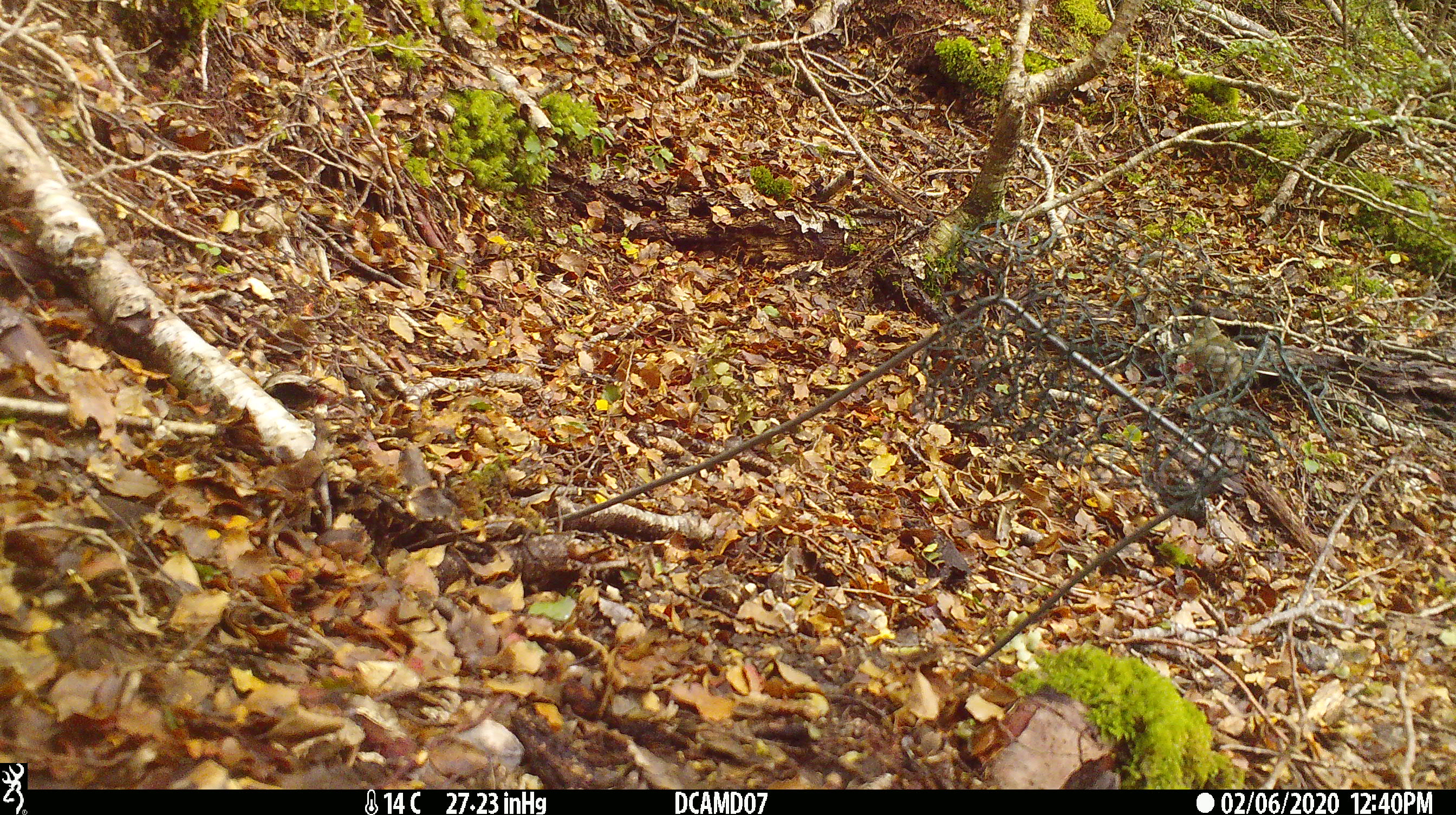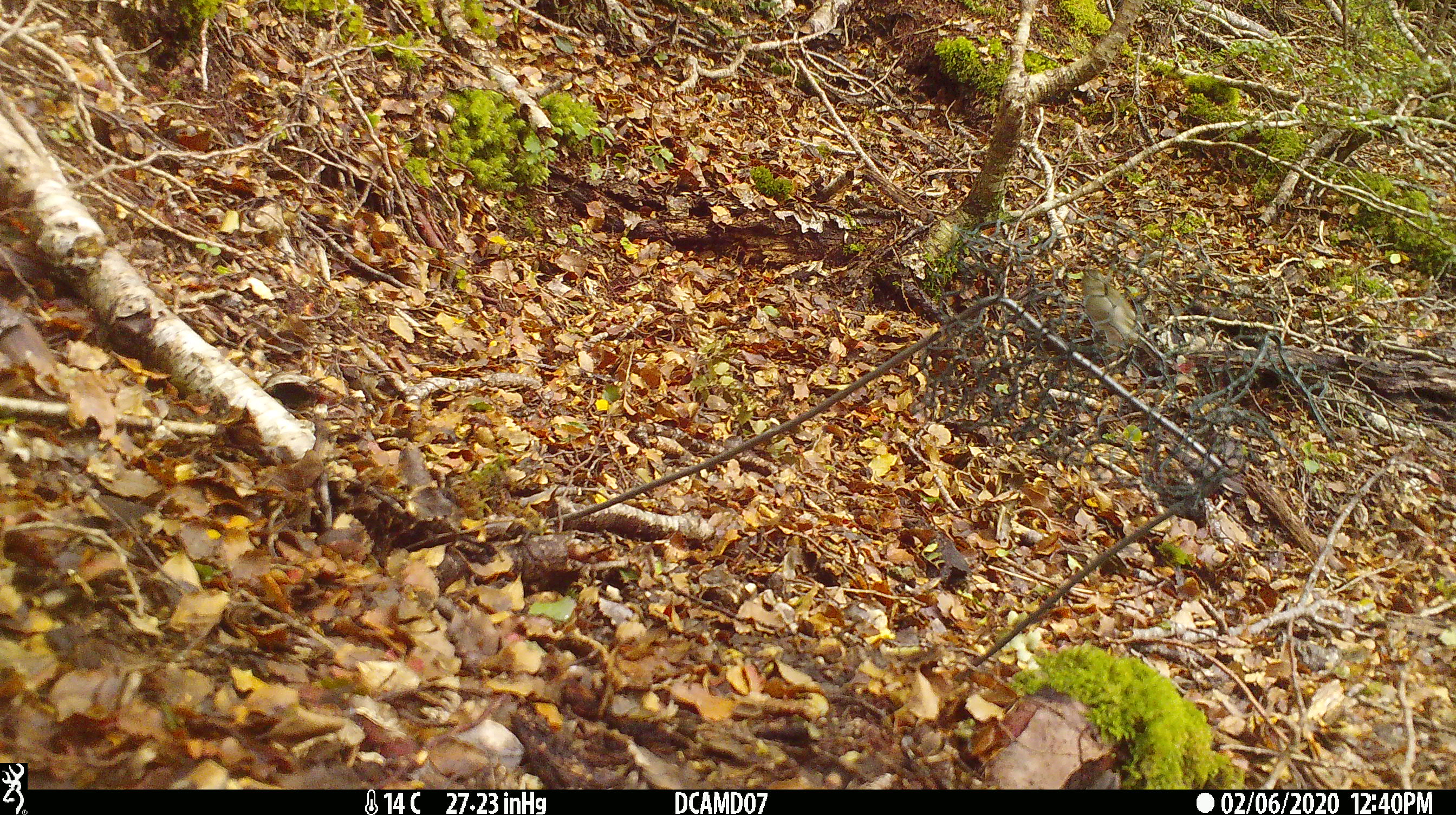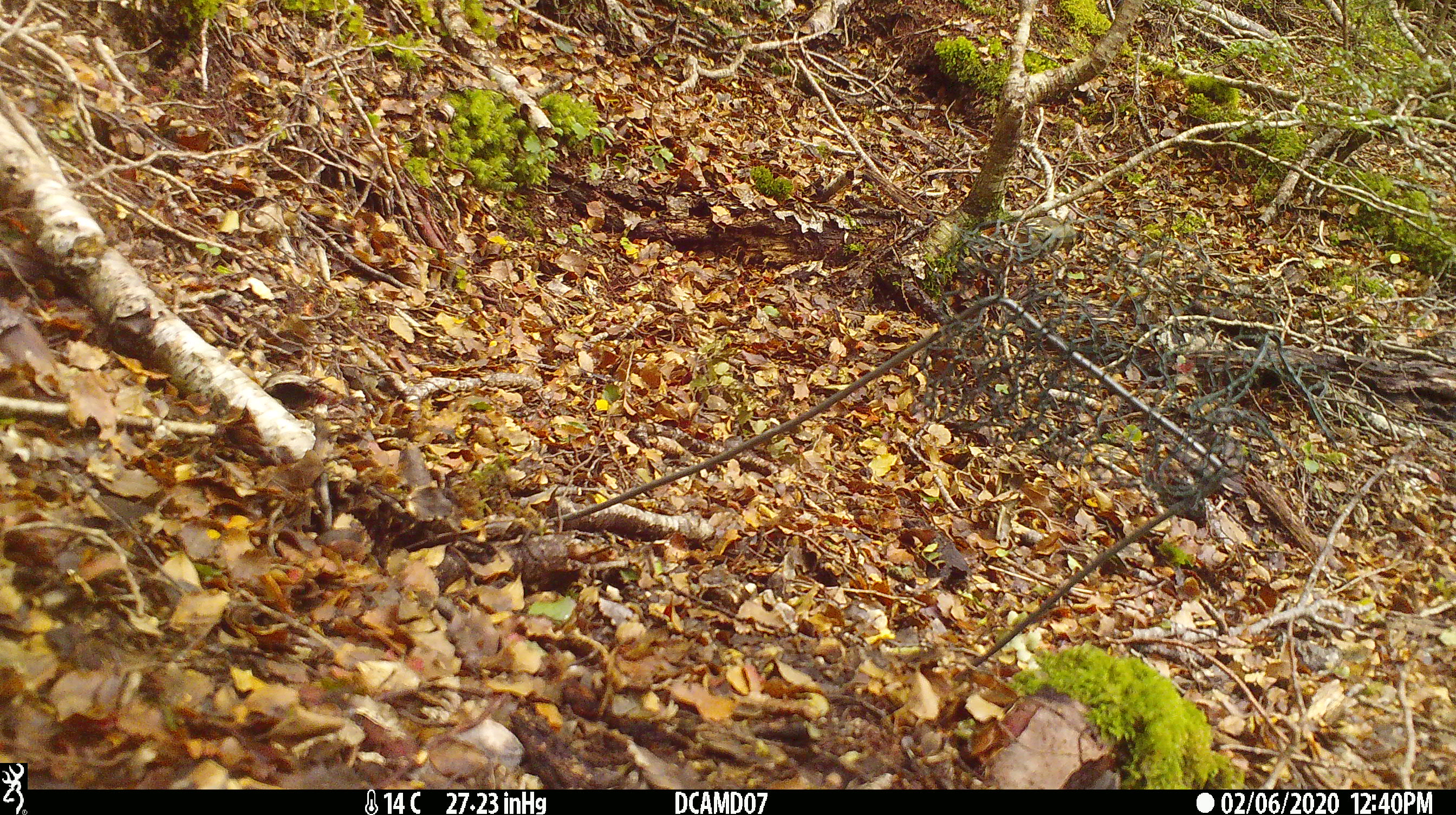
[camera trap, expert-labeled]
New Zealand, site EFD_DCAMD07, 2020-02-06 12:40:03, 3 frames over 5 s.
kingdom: Animalia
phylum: Chordata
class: Aves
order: Passeriformes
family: Fringillidae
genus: Fringilla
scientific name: Fringilla coelebs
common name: common chaffinch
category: chaffinch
Chaffinch (common chaffinch) (Fringilla coelebs).